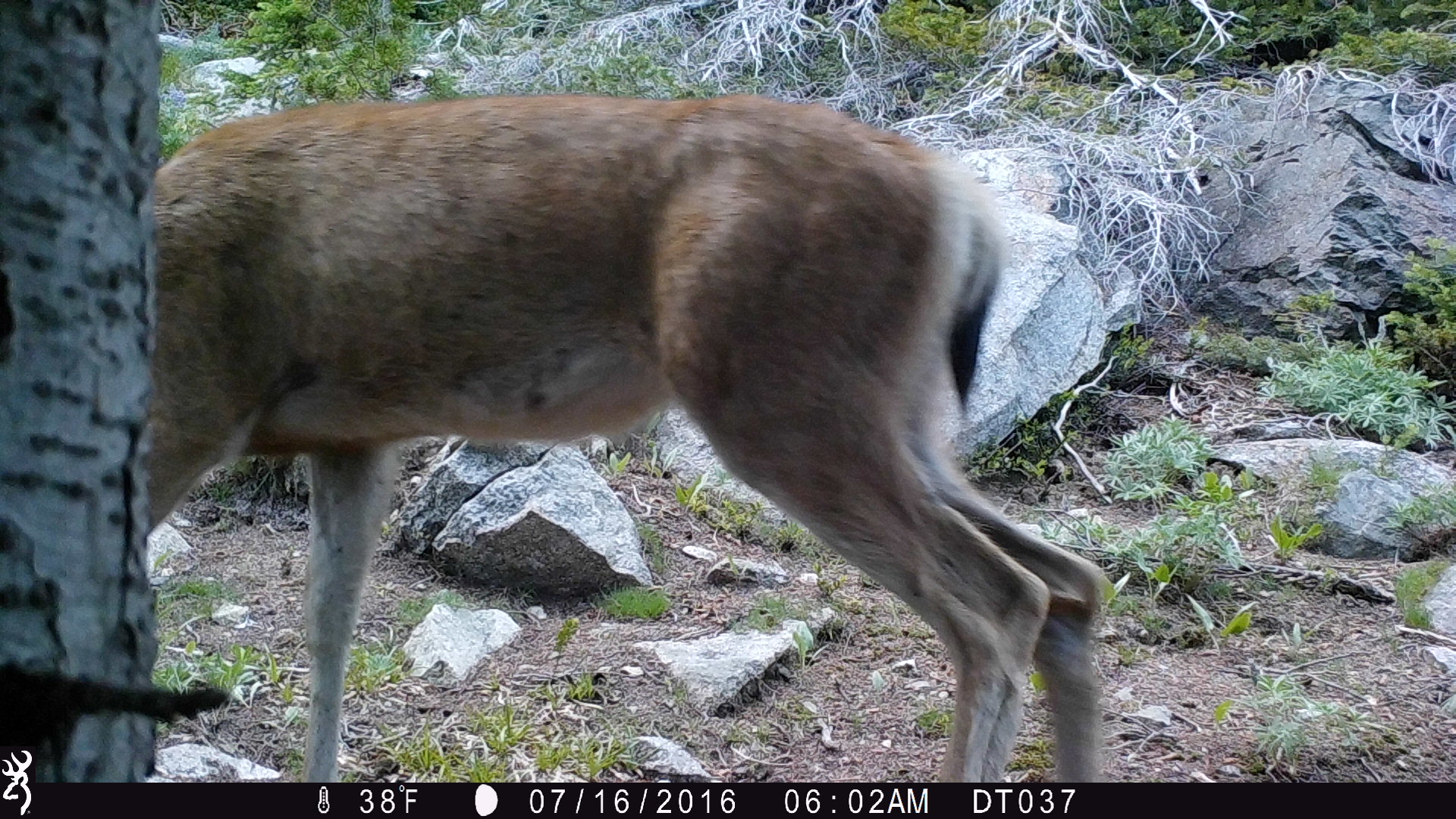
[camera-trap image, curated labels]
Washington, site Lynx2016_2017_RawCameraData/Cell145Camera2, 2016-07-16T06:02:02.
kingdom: Animalia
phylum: Chordata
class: Mammalia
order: Artiodactyla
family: Cervidae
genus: Odocoileus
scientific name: Odocoileus hemionus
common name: mule deer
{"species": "Odocoileus hemionus (mule deer)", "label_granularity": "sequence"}